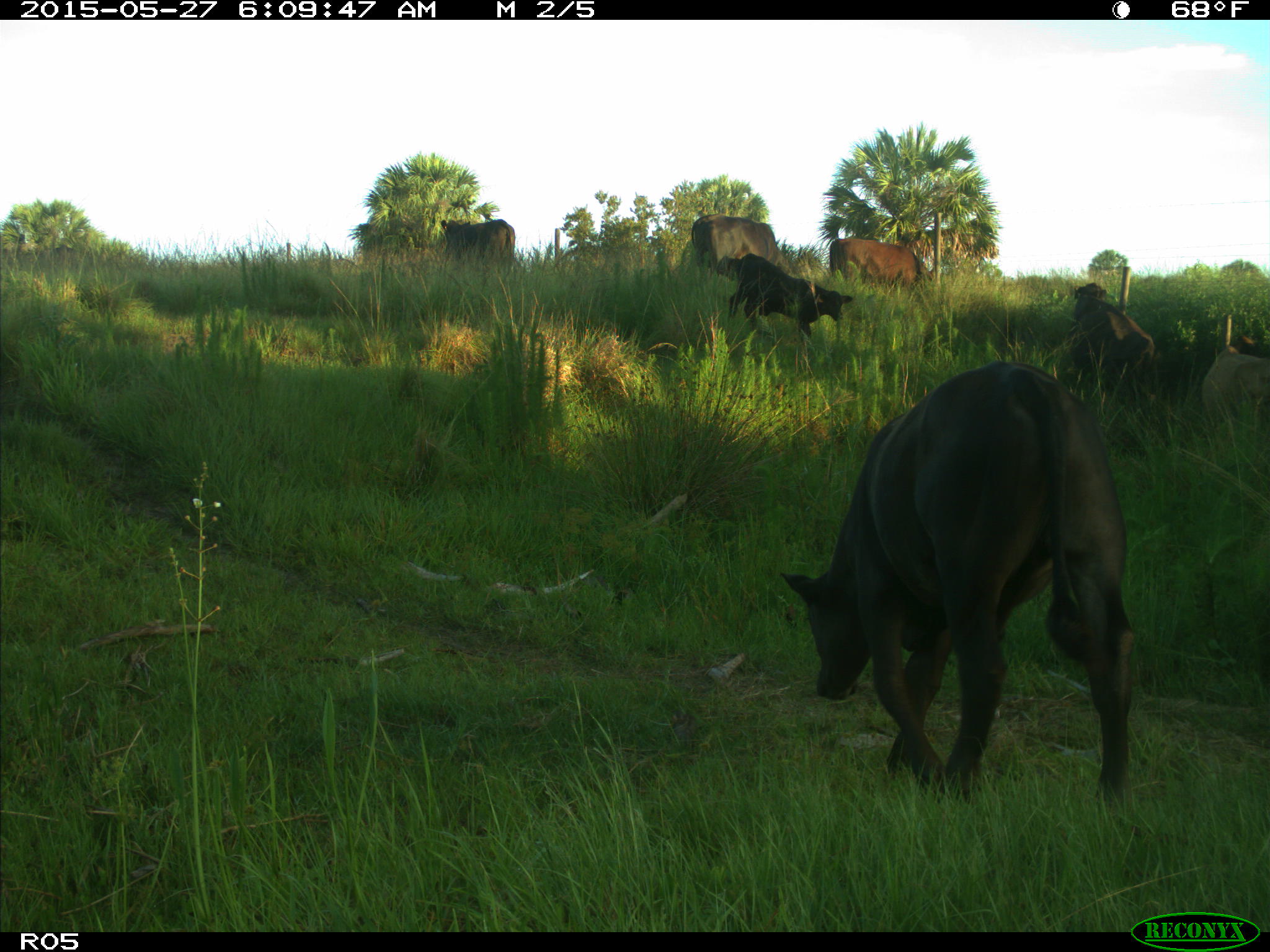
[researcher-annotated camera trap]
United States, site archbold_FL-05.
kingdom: Animalia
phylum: Chordata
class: Mammalia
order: Artiodactyla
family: Bovidae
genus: Bos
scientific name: Bos taurus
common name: domestic cow